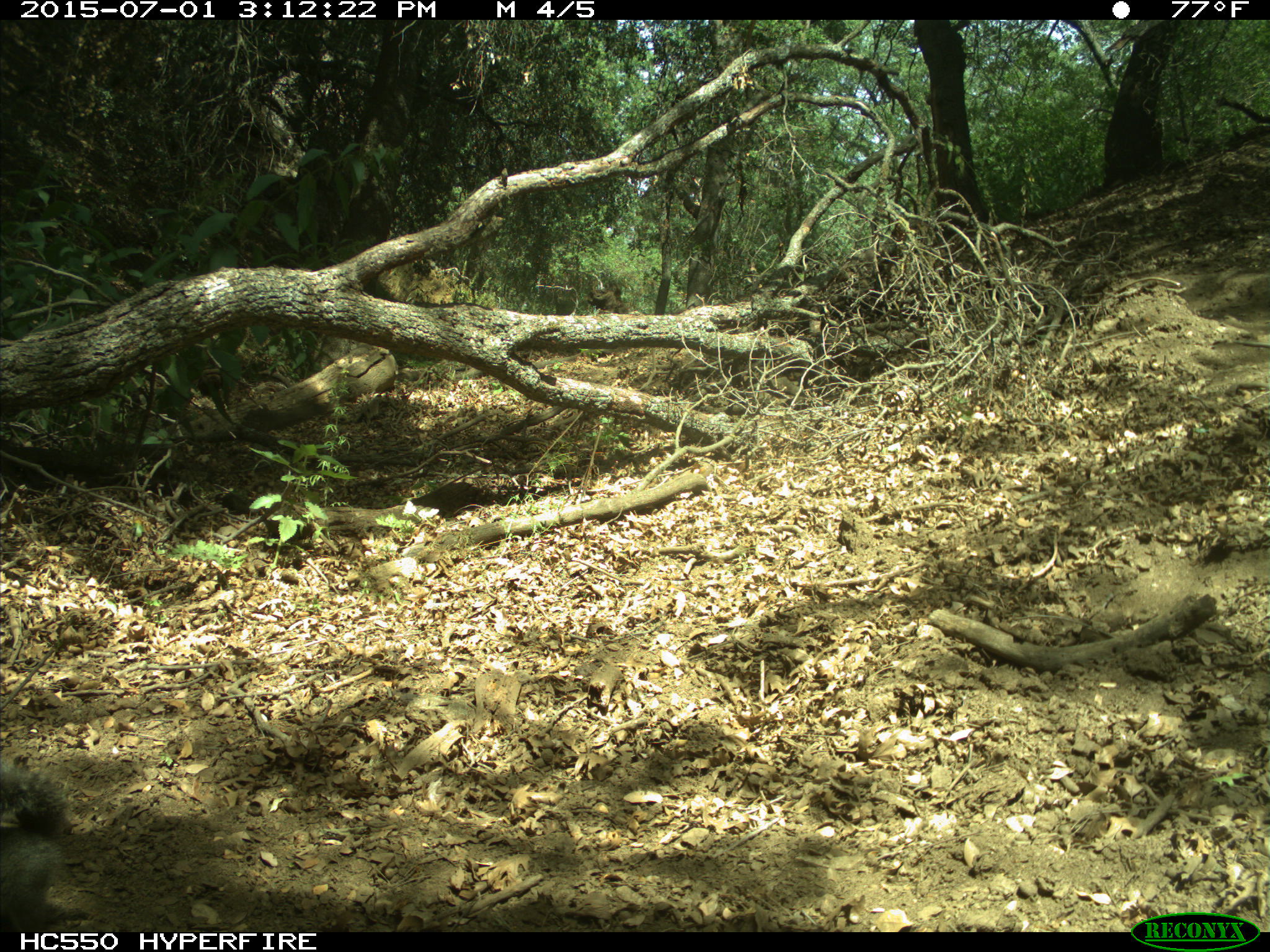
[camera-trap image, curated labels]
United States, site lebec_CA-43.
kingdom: Animalia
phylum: Chordata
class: Mammalia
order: Rodentia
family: Sciuridae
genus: Sciurus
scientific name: Sciurus carolinensis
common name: eastern gray squirrel